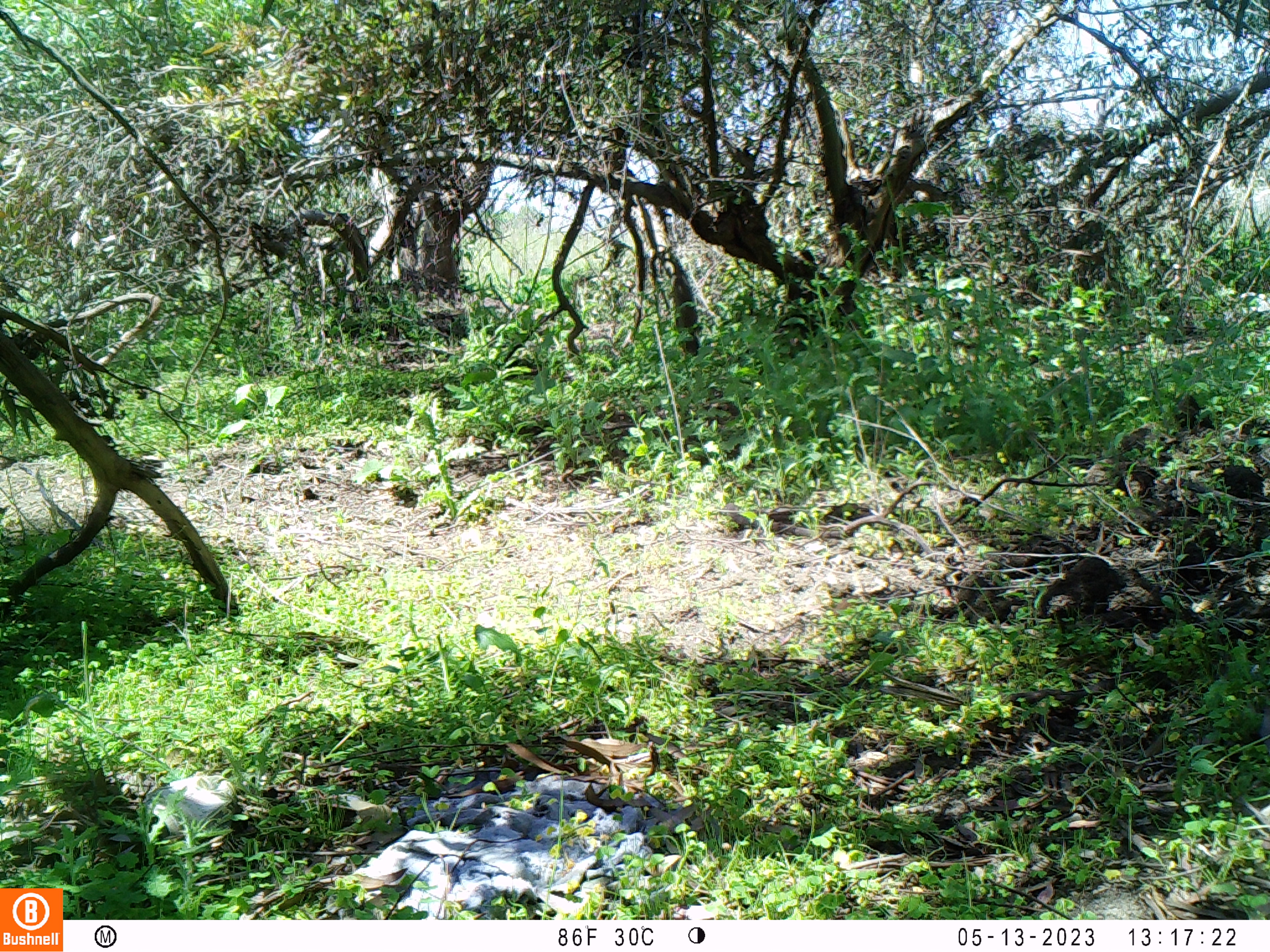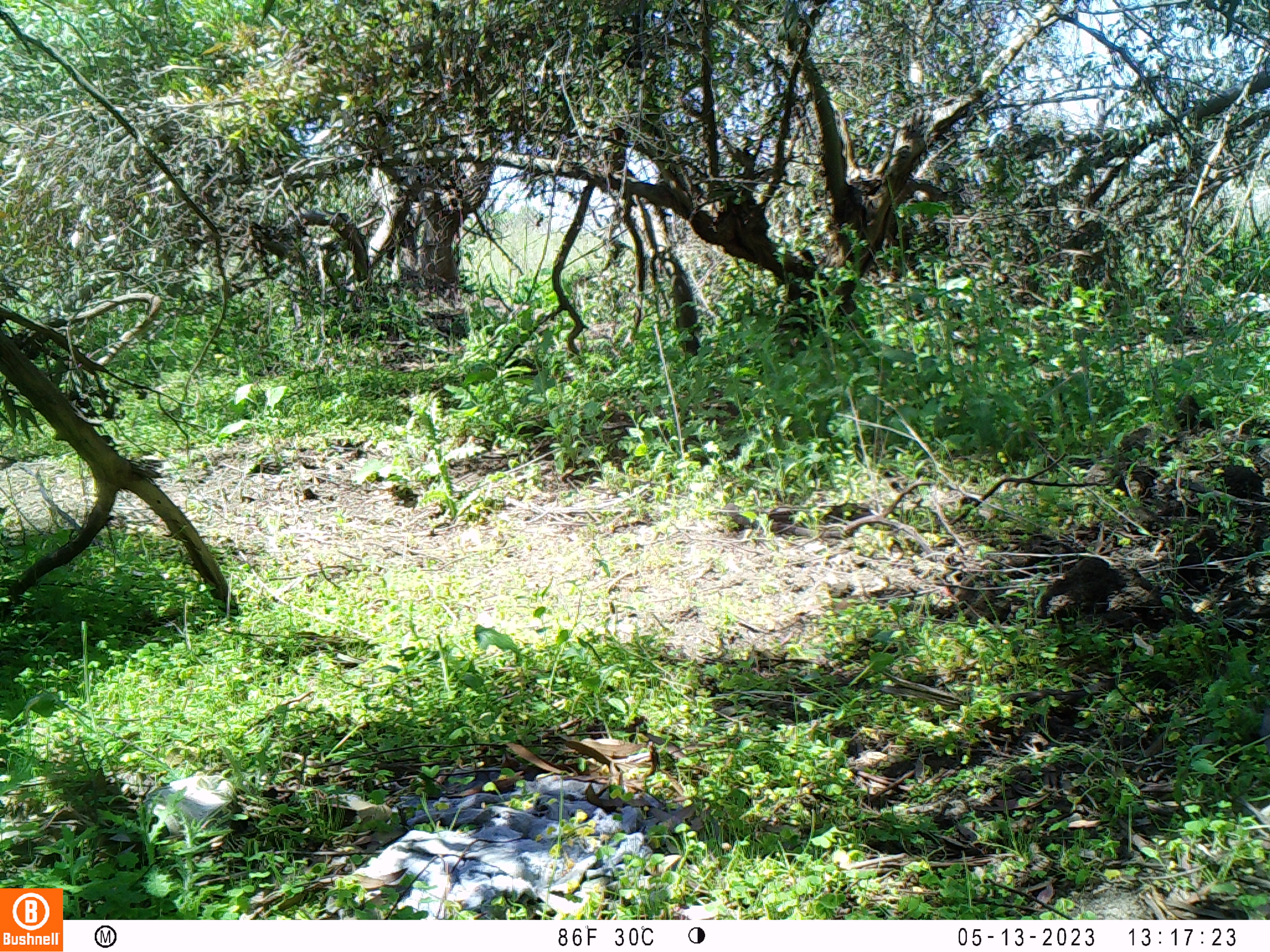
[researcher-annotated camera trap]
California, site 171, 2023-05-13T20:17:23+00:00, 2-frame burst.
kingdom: Animalia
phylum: Chordata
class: Mammalia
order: Rodentia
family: Sciuridae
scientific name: Sciuridae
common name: squirrel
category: unknown squirrel